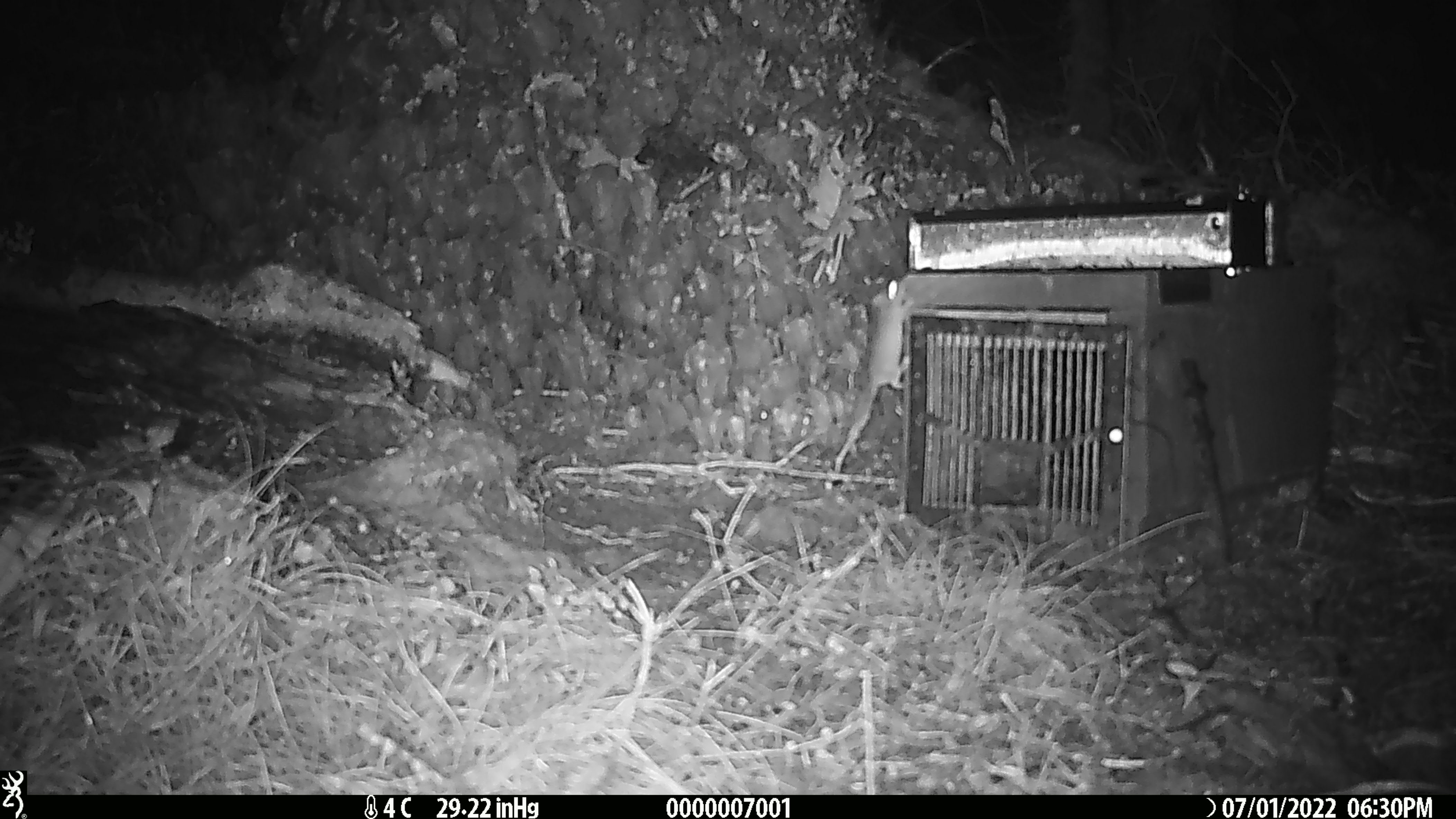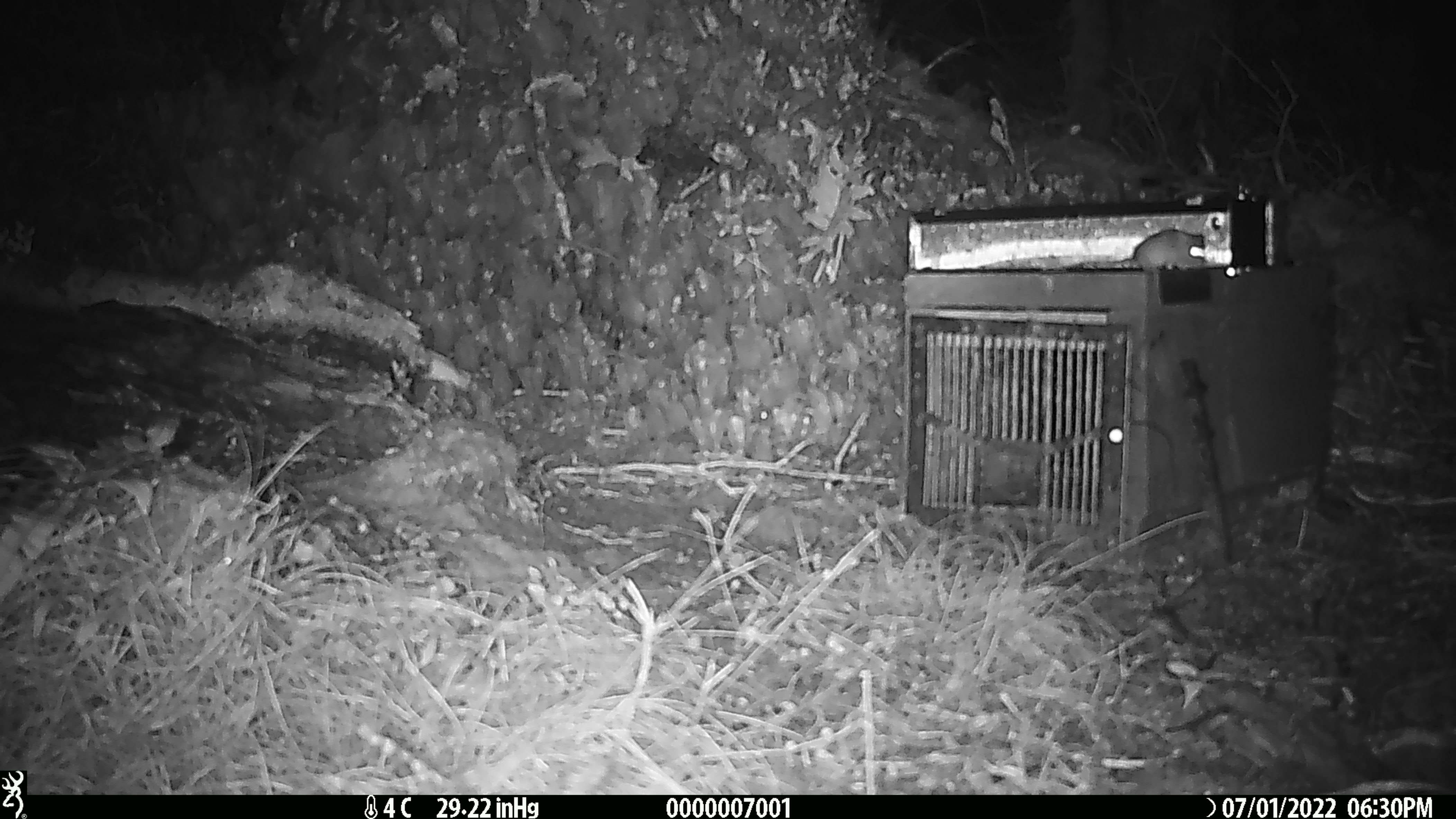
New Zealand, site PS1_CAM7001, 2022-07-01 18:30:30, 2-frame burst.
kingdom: Animalia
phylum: Chordata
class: Mammalia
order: Rodentia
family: Muridae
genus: Mus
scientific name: Mus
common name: mouse